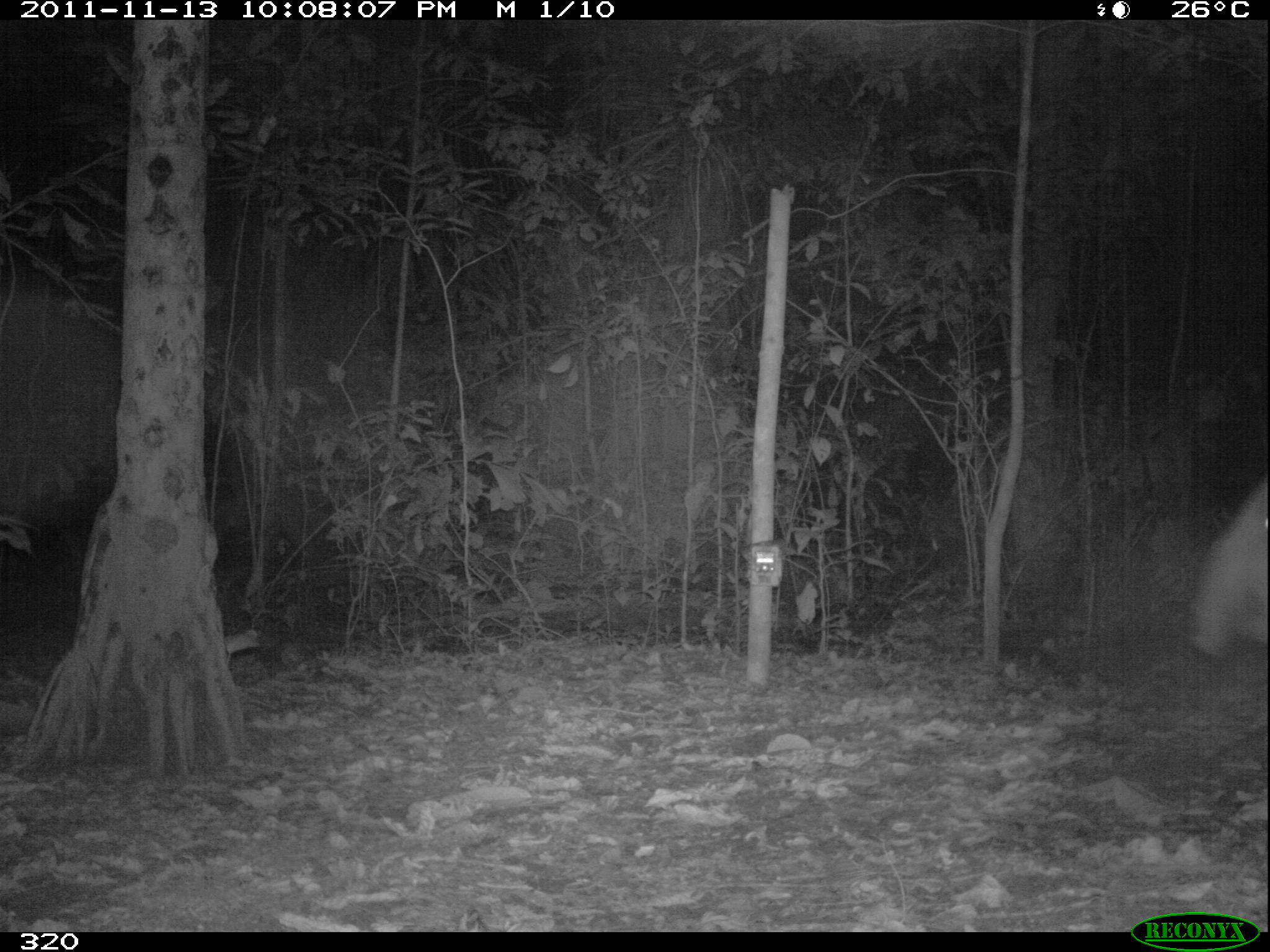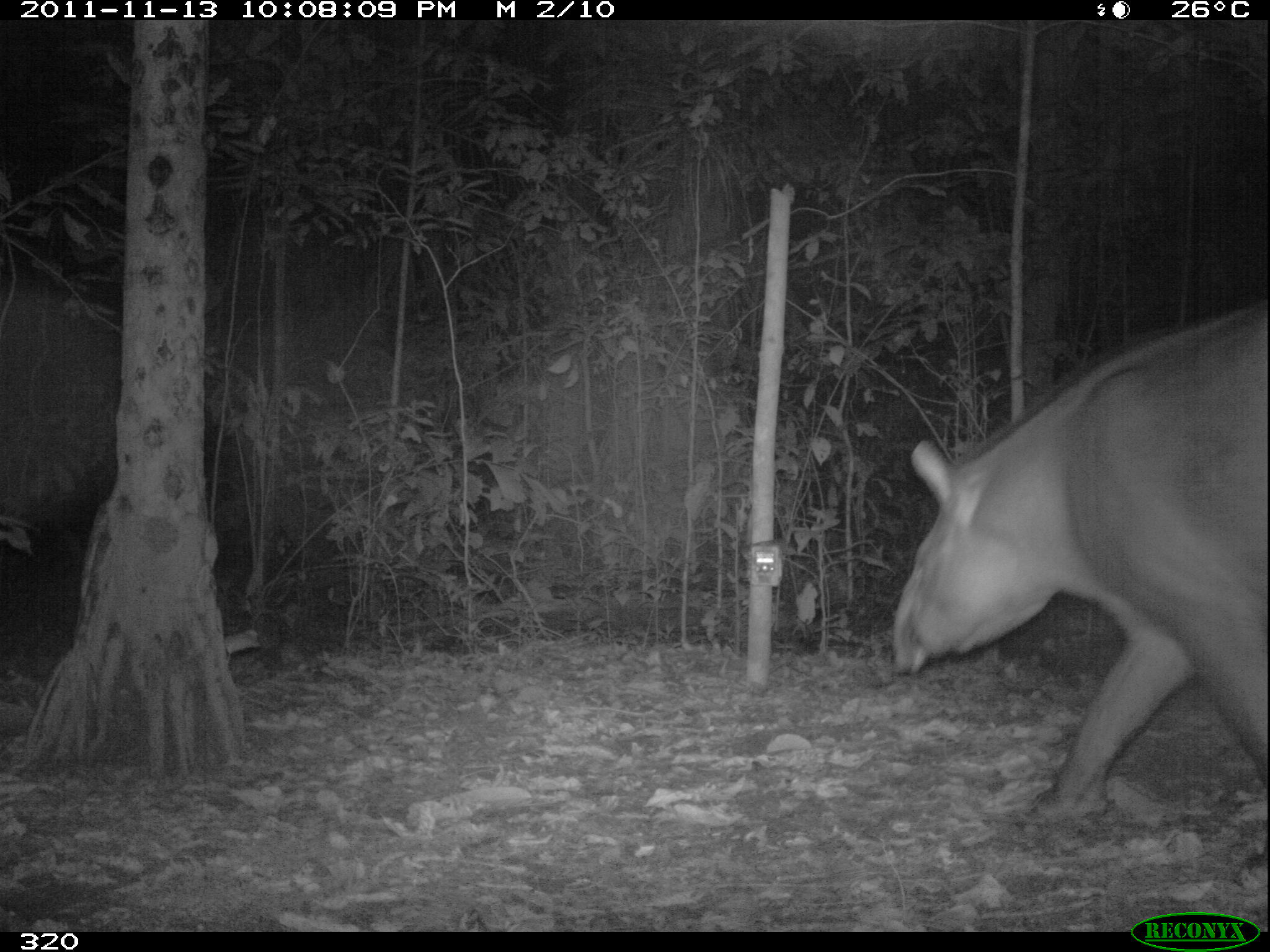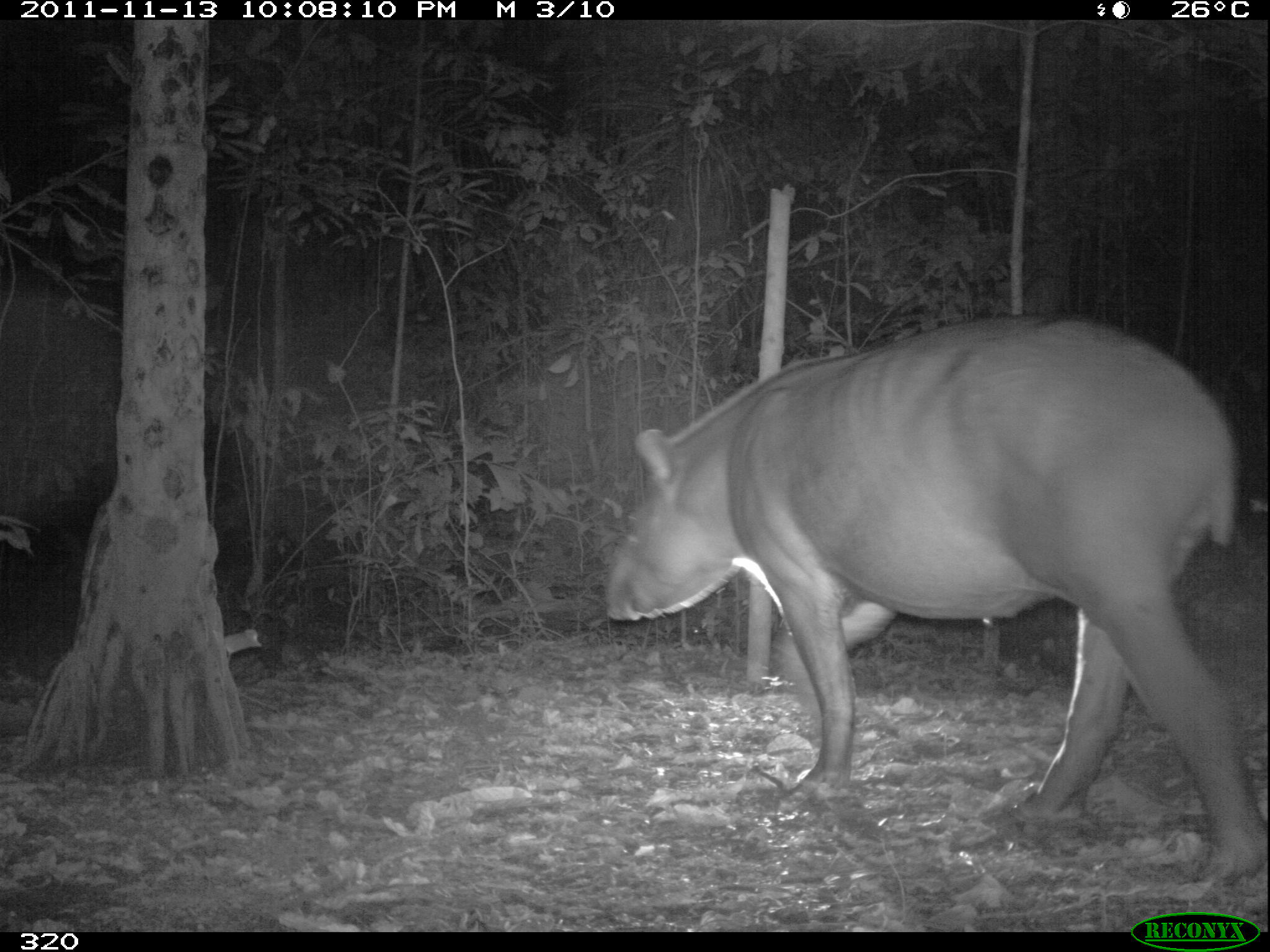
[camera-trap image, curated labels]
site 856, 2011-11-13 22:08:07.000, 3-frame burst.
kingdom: Animalia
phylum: Chordata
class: Mammalia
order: Perissodactyla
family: Tapiridae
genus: Tapirus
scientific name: Tapirus terrestris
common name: south american tapir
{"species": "Tapirus terrestris (south american tapir)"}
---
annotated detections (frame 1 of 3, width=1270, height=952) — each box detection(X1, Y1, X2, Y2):
tapirus terrestris: detection(1184, 457, 1270, 657)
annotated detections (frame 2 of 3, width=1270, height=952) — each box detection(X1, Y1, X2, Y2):
tapirus terrestris: detection(888, 294, 1269, 847)